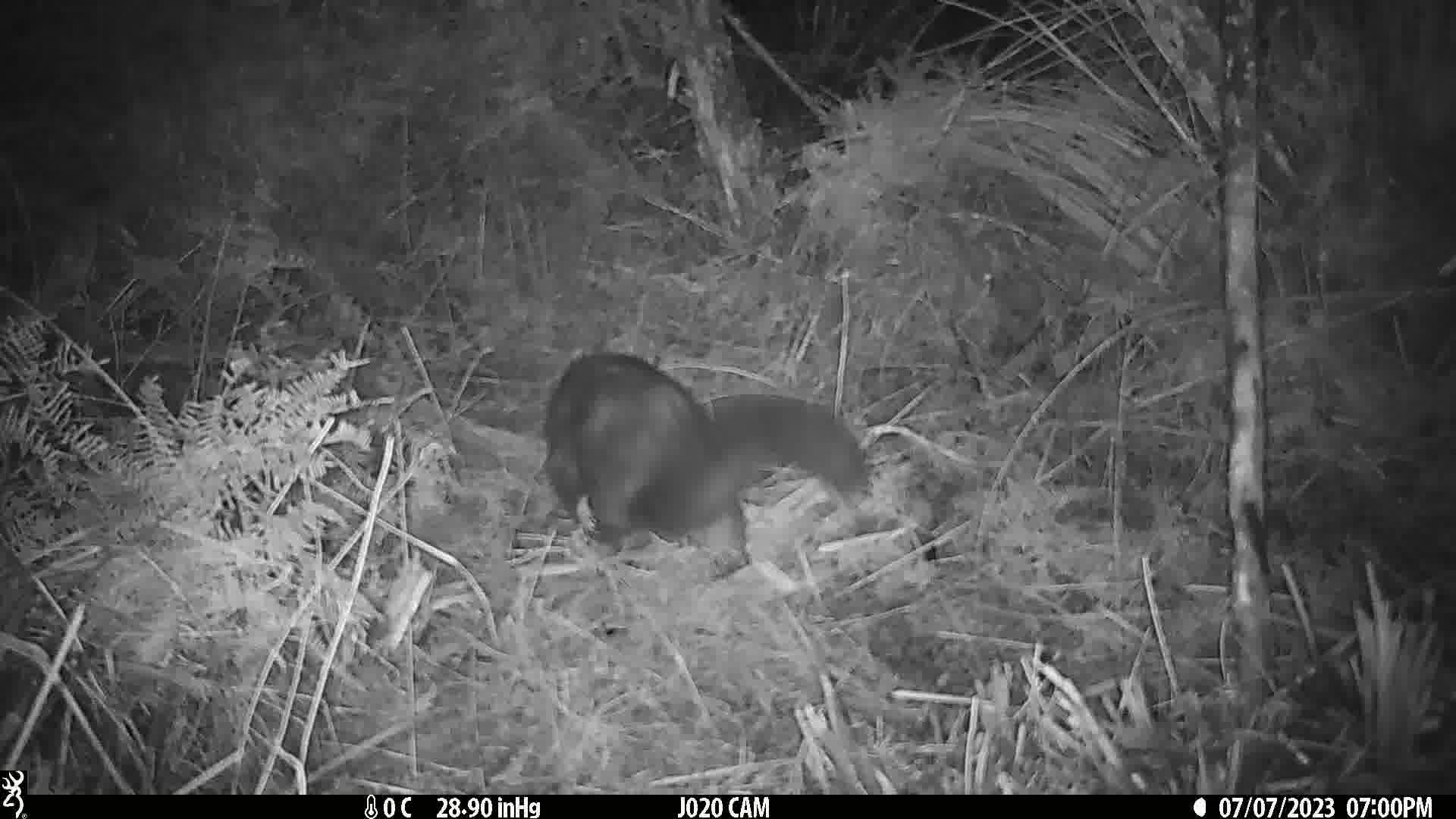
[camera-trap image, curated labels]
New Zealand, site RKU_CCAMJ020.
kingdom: Animalia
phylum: Chordata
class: Mammalia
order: Diprotodontia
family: Phalangeridae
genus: Trichosurus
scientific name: Trichosurus vulpecula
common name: common brushtail possum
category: possum